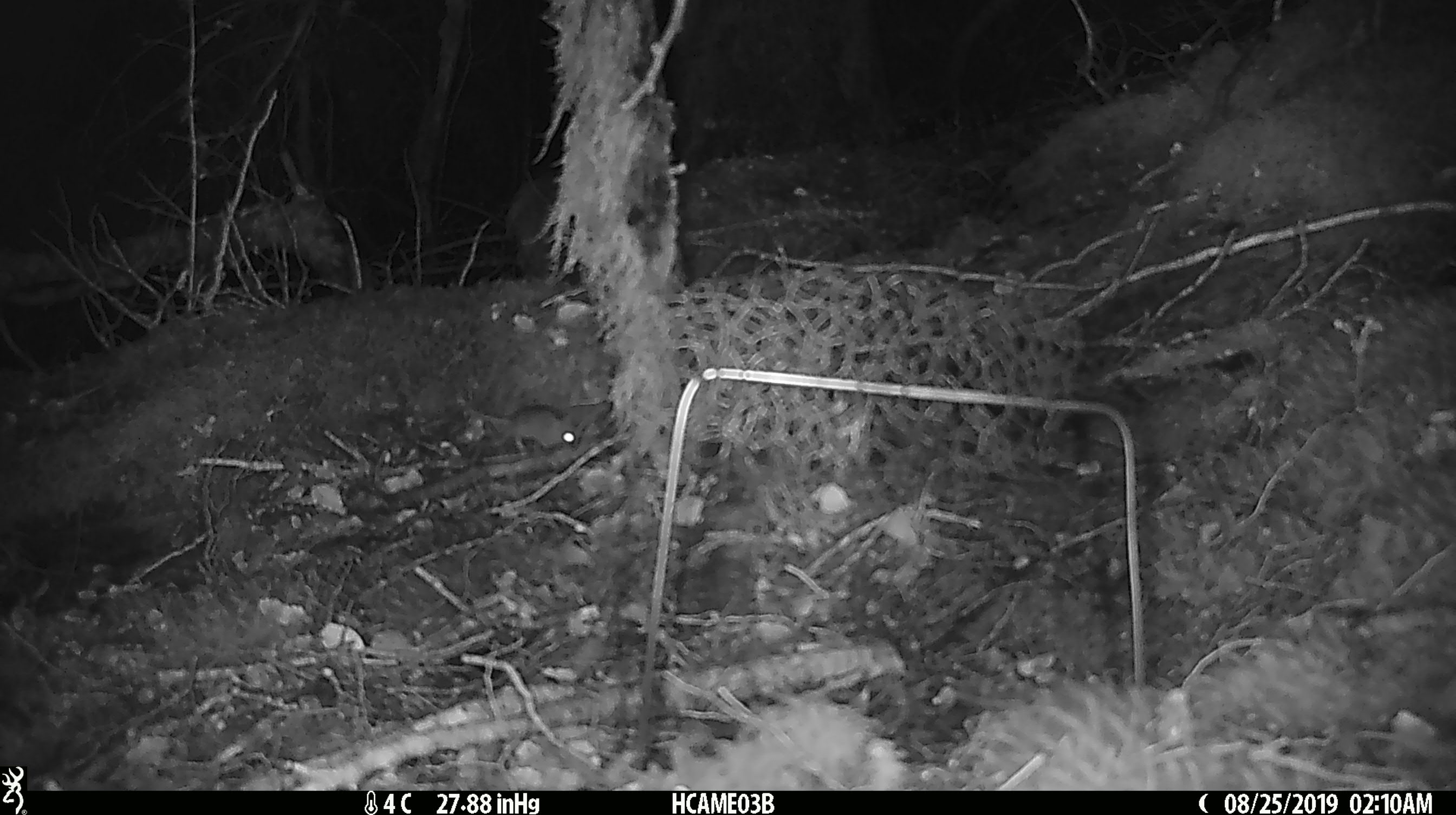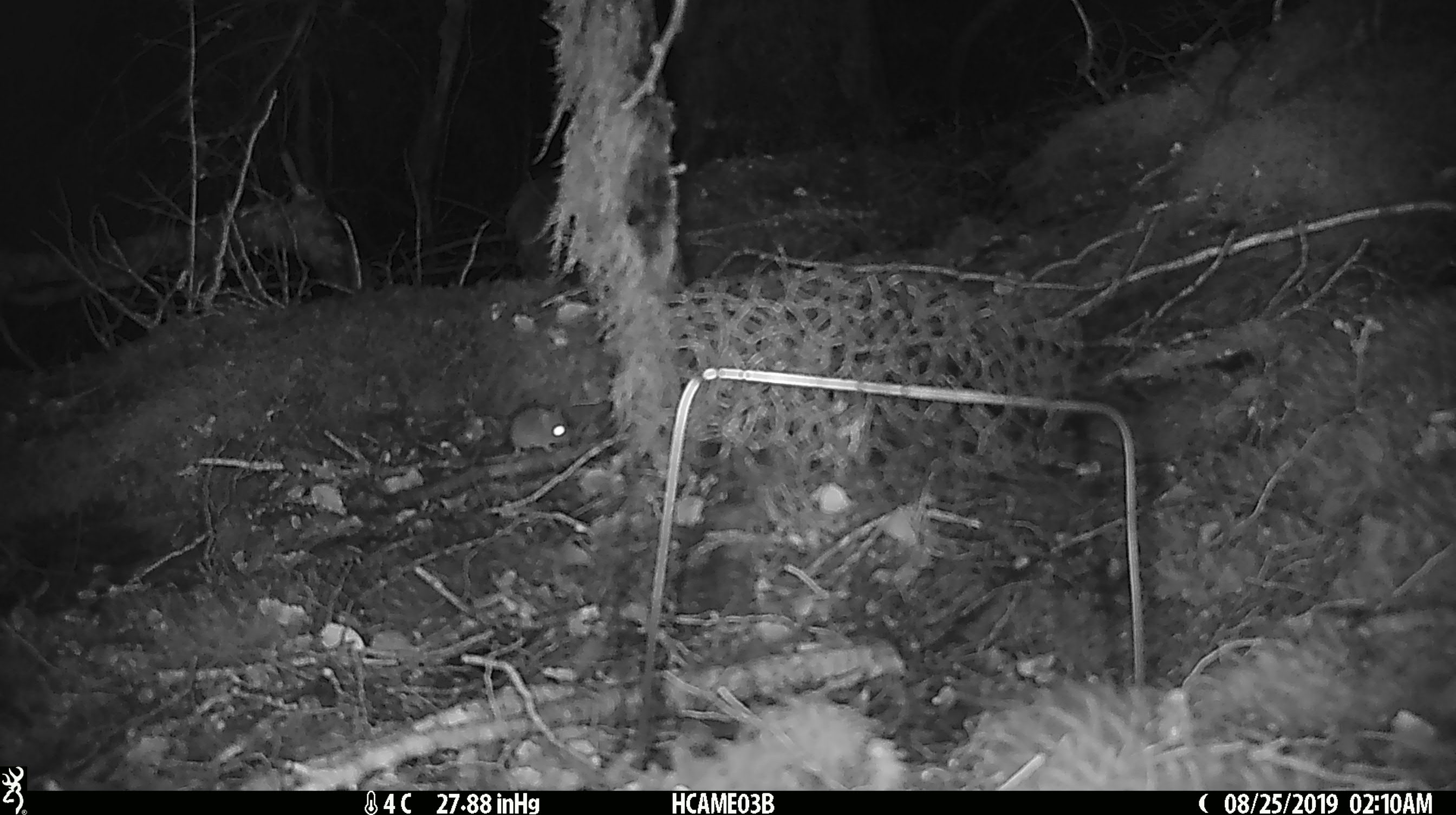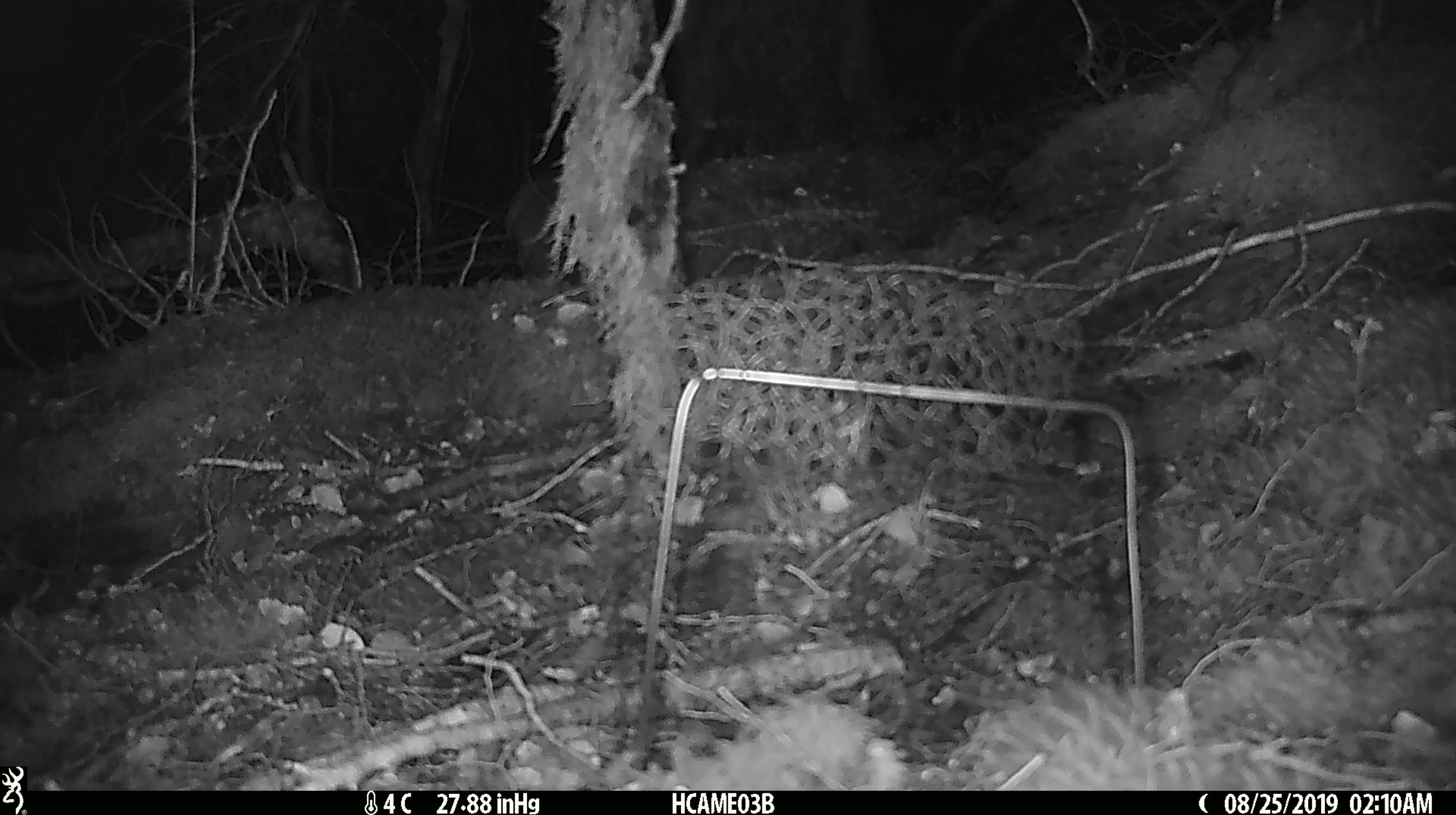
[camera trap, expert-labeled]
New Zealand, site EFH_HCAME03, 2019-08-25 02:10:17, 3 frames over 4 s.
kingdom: Animalia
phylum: Chordata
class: Mammalia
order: Rodentia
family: Muridae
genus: Mus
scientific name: Mus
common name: mouse